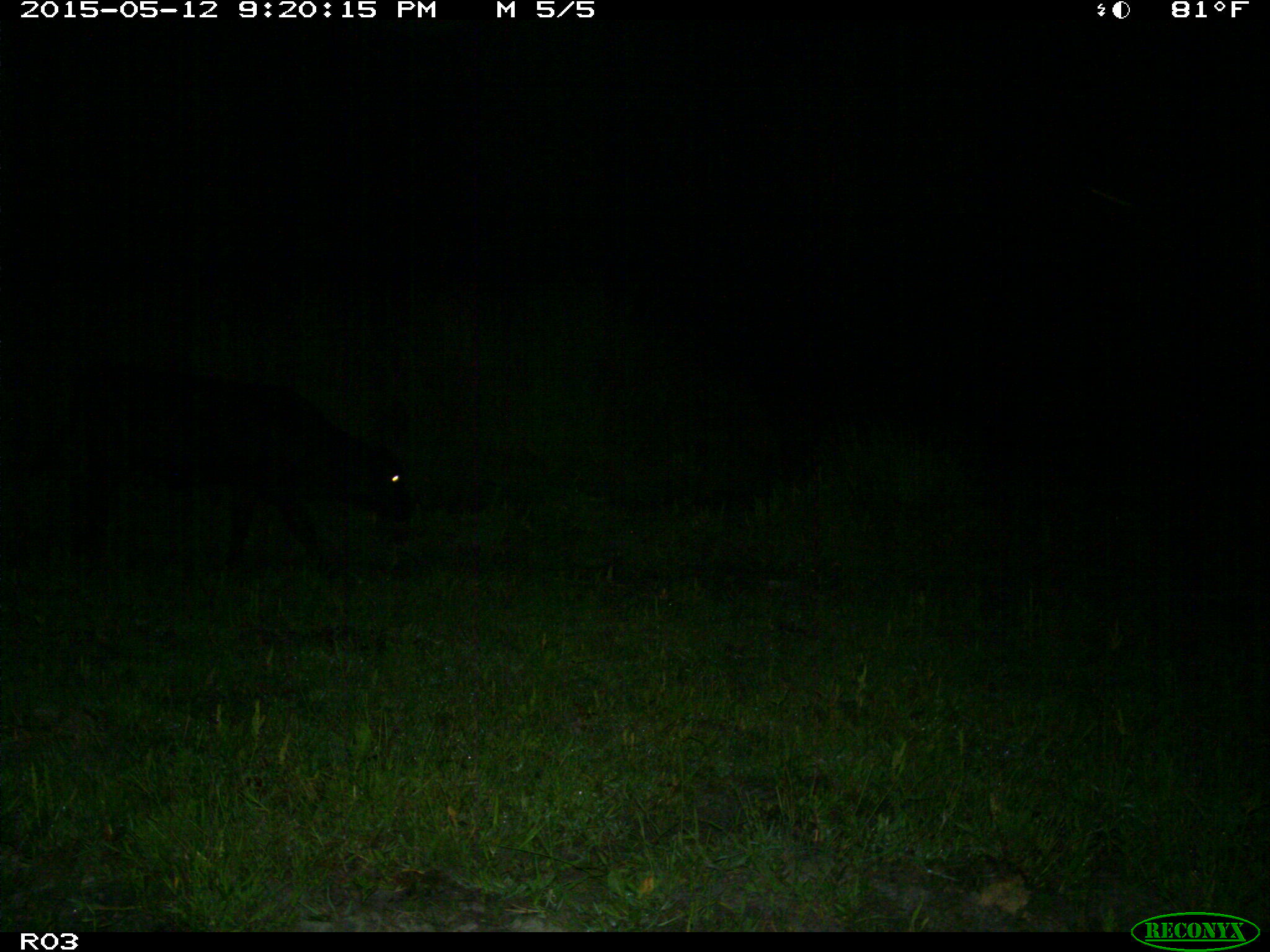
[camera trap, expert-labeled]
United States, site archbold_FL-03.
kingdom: Animalia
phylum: Chordata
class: Mammalia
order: Artiodactyla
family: Bovidae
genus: Bos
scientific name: Bos taurus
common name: domestic cow